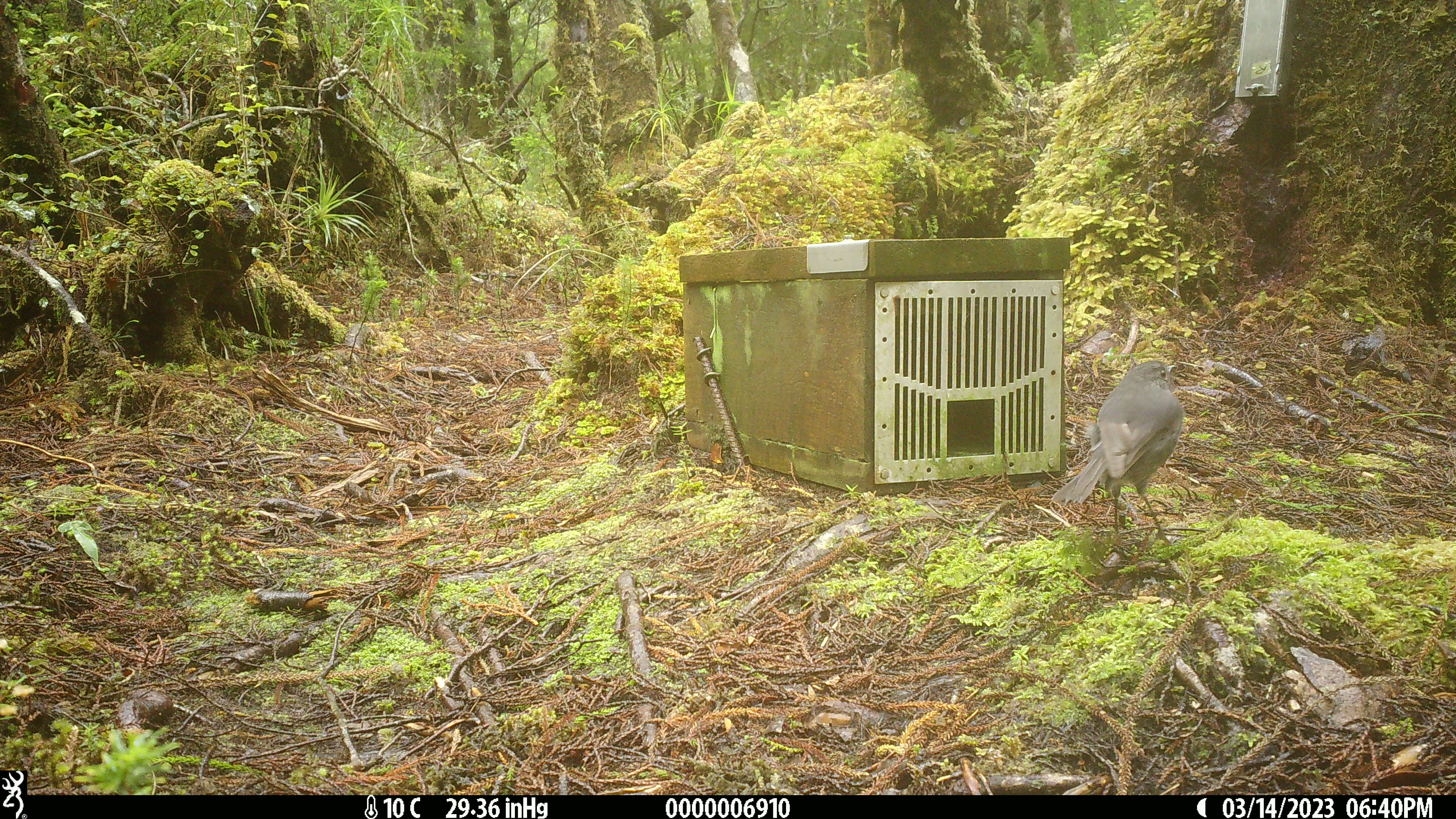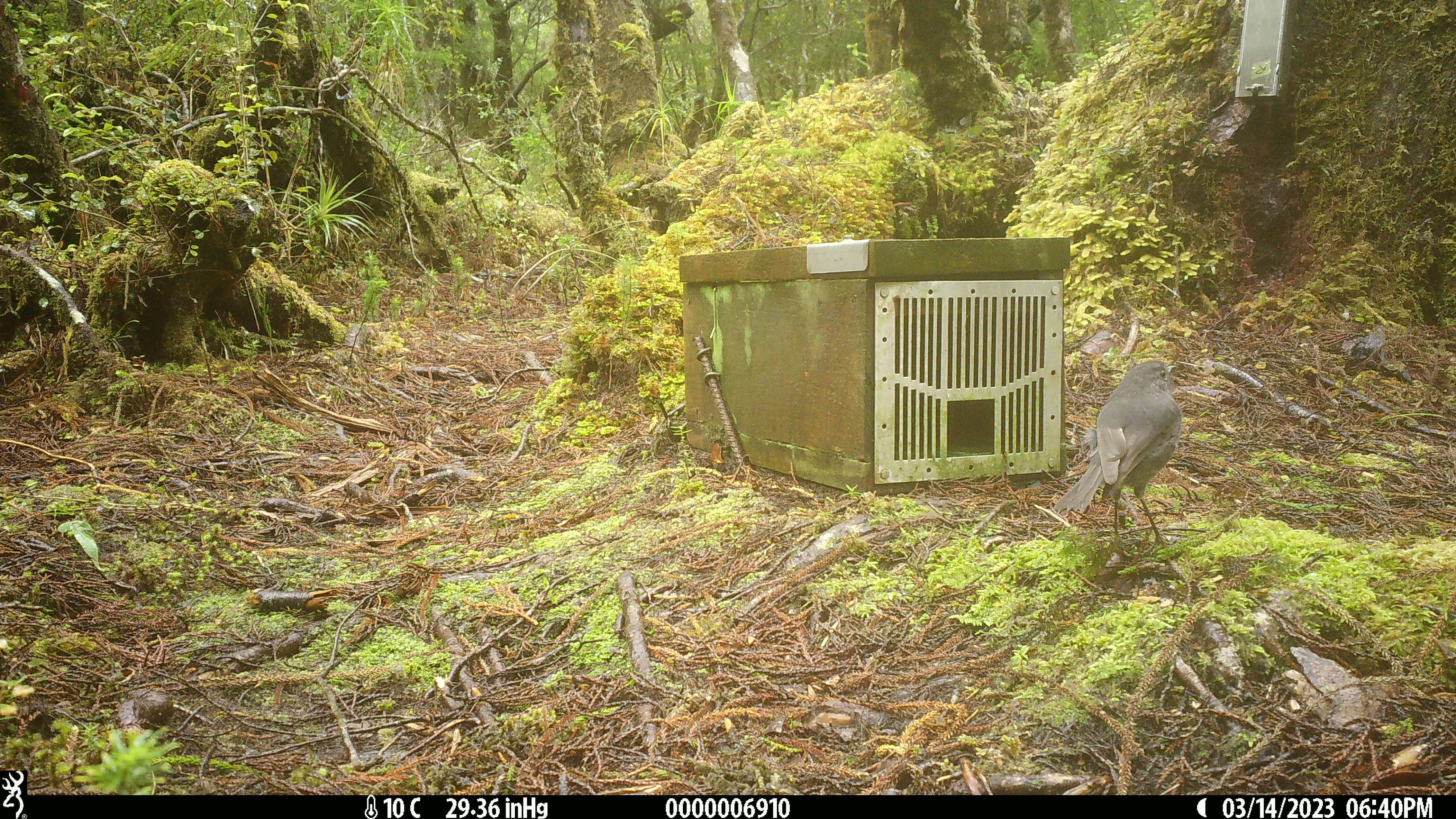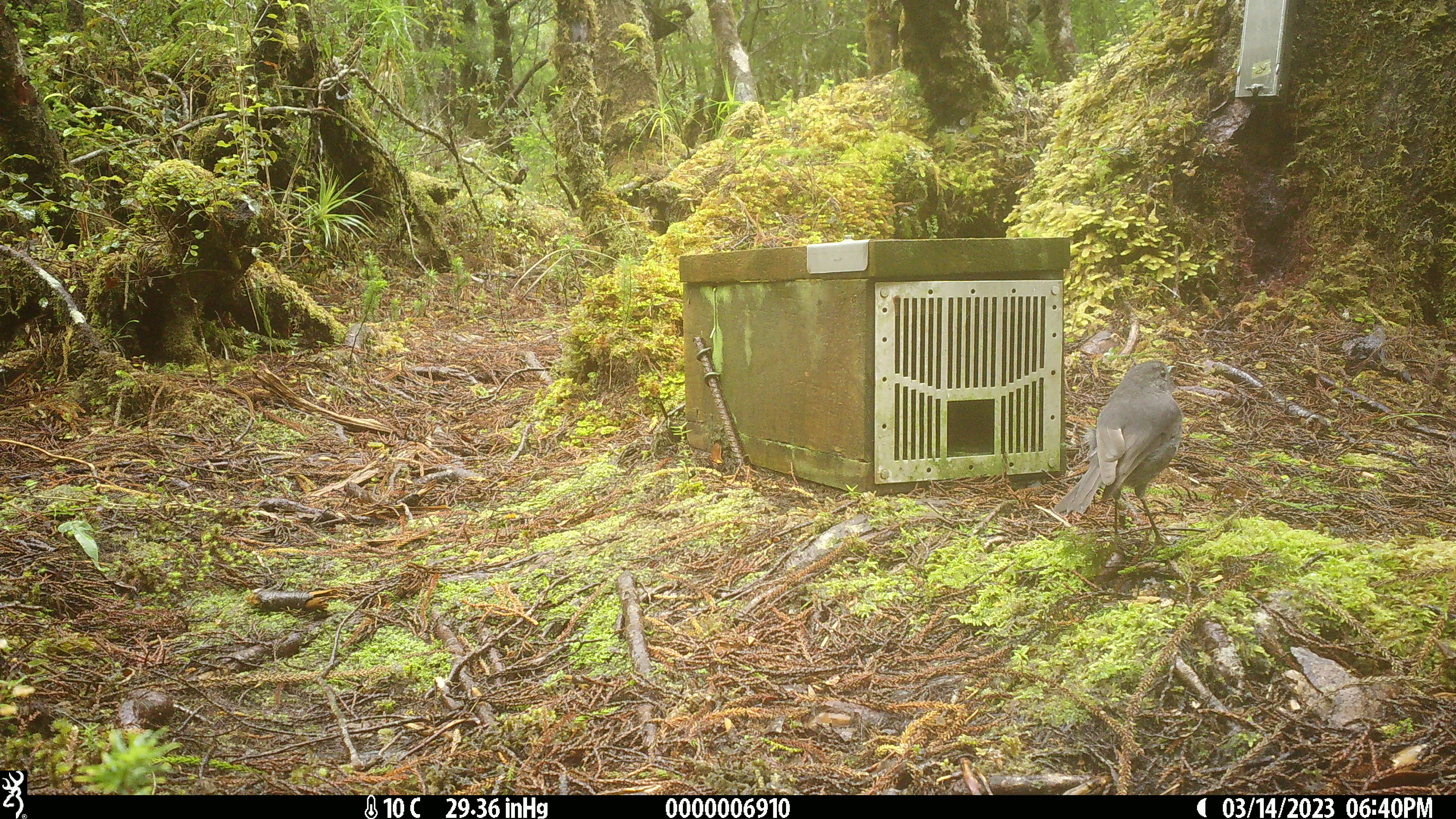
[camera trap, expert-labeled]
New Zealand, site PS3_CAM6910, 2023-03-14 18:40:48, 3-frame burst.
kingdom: Animalia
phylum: Chordata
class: Aves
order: Passeriformes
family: Petroicidae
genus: Petroica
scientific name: Petroica australis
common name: new zealand robin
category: robin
Robin (new zealand robin) (Petroica australis).